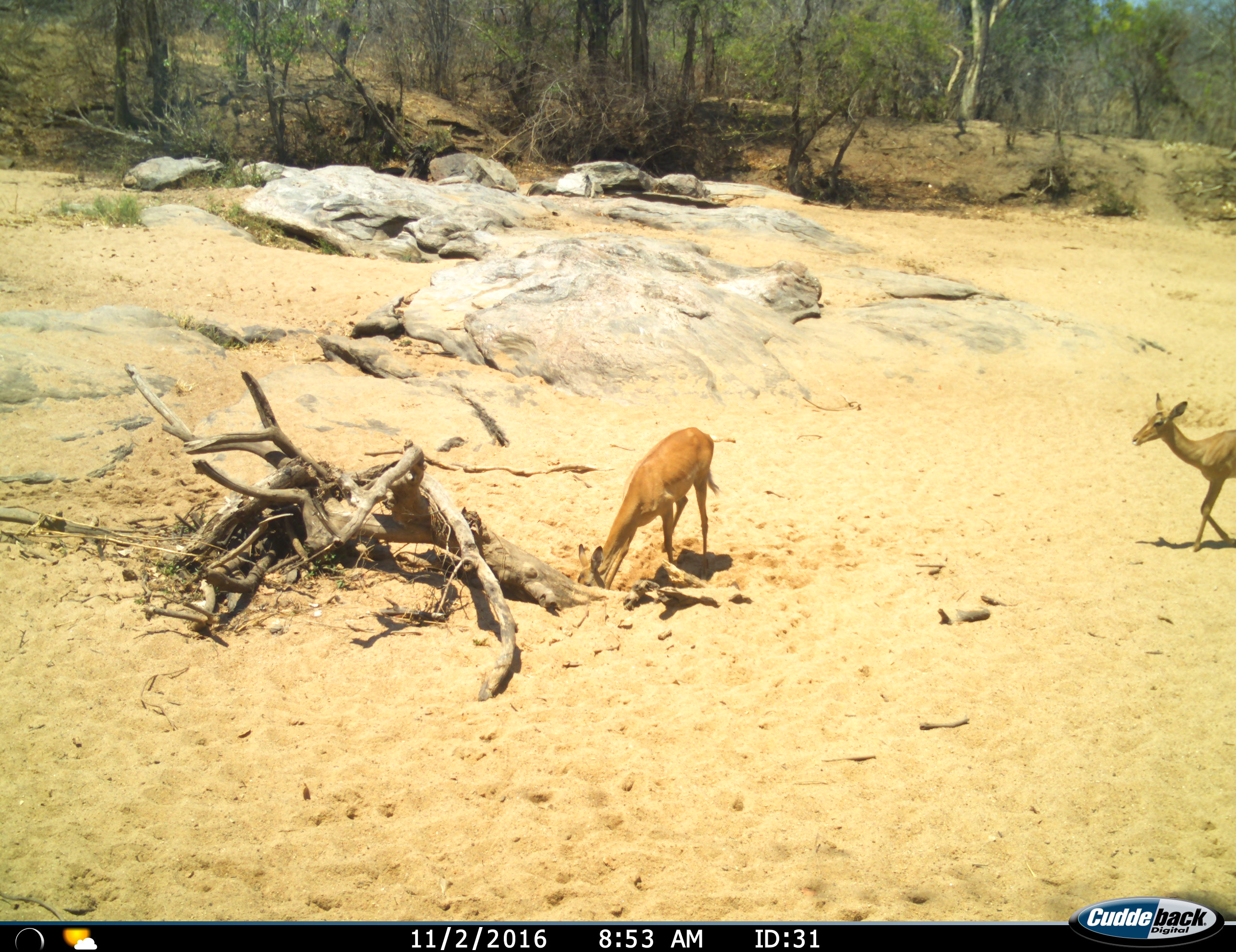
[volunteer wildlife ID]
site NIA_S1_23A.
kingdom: Animalia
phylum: Chordata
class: Mammalia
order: Artiodactyla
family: Bovidae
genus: Aepyceros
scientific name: Aepyceros melampus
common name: impala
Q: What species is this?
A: Impala (Aepyceros melampus).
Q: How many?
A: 2.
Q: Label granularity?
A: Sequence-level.